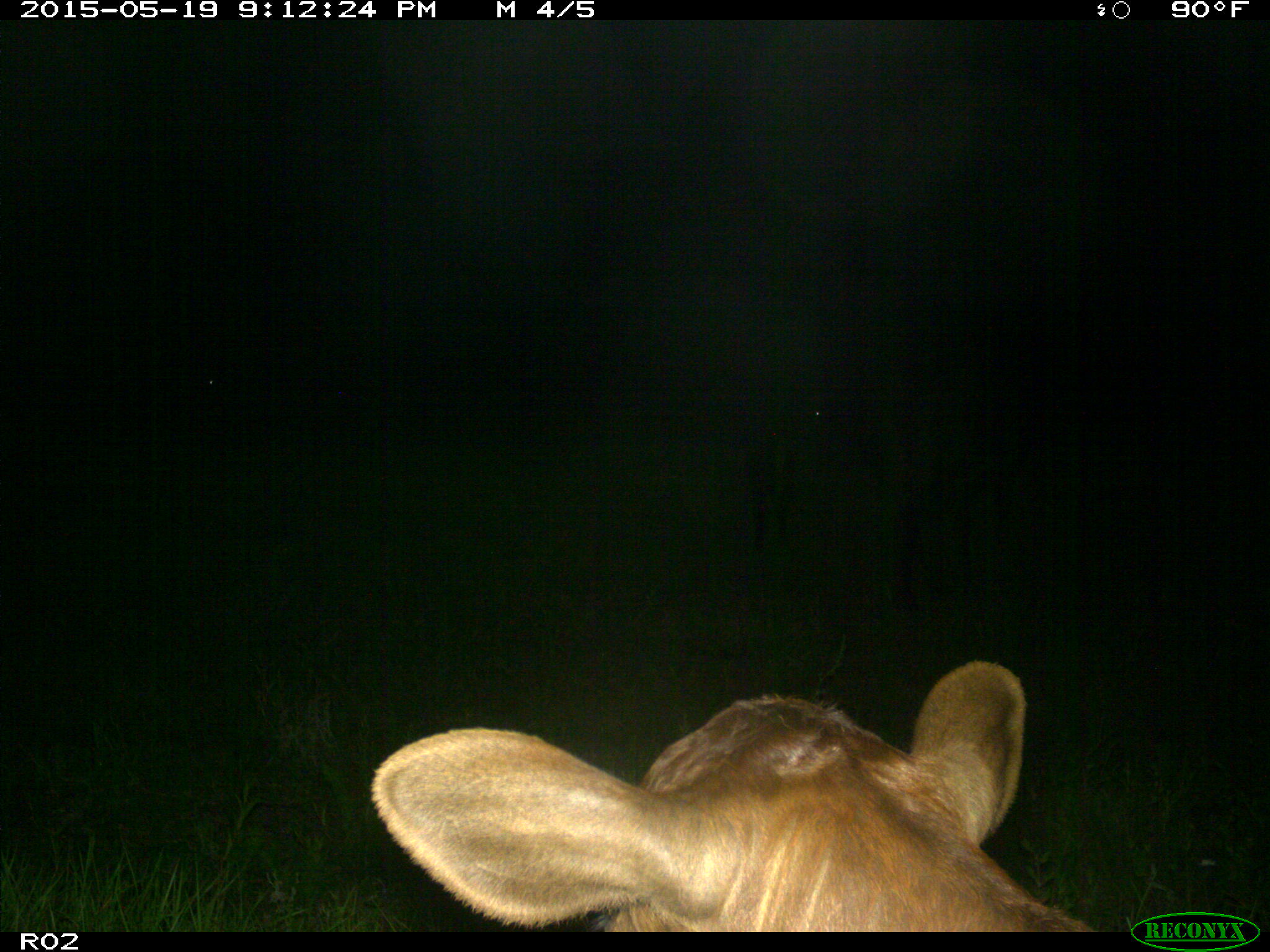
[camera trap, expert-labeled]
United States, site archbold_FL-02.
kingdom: Animalia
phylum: Chordata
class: Mammalia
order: Artiodactyla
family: Bovidae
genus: Bos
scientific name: Bos taurus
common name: domestic cow